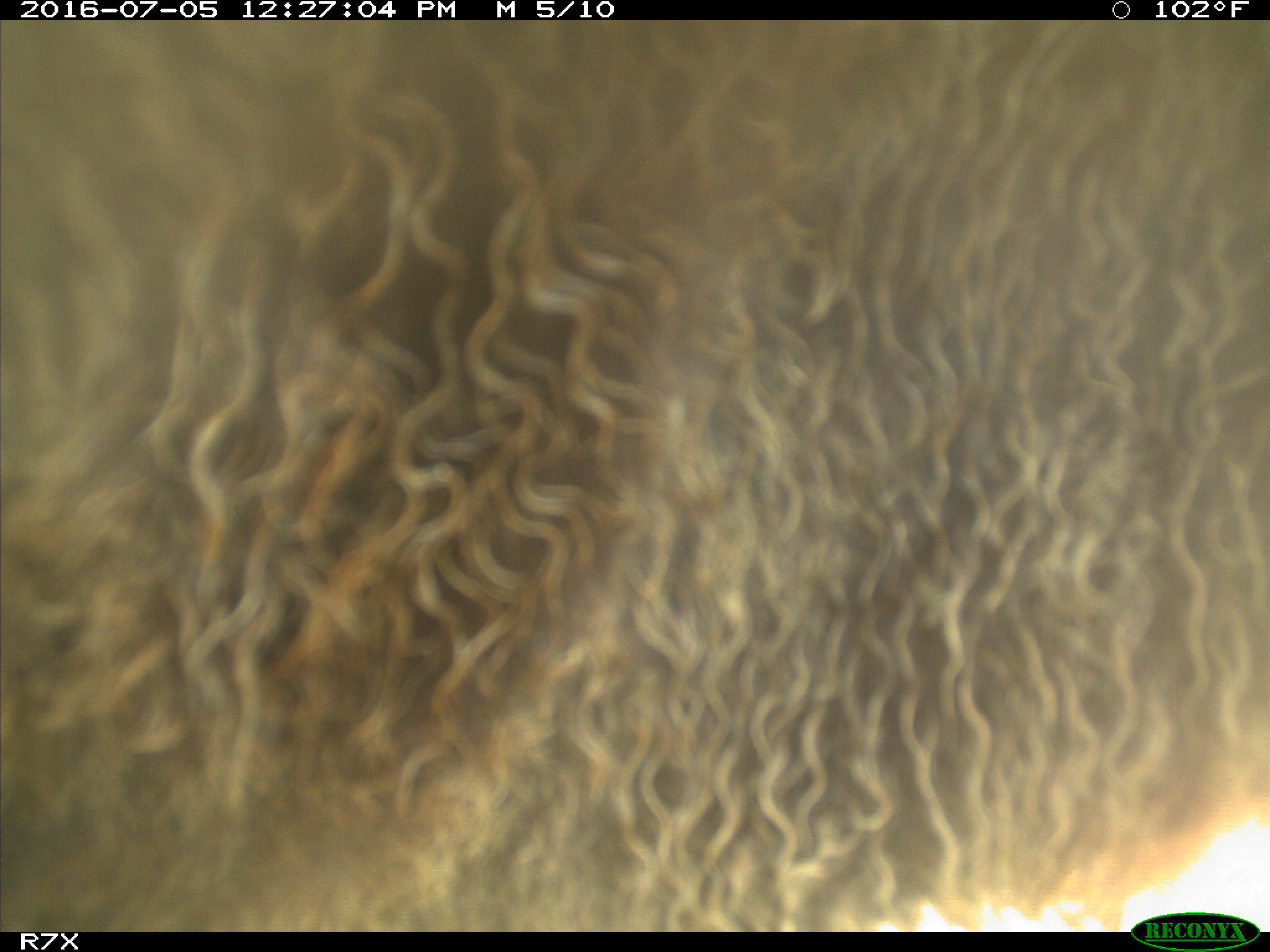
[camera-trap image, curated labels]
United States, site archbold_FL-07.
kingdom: Animalia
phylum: Chordata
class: Mammalia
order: Artiodactyla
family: Bovidae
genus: Bos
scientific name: Bos taurus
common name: domestic cow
Bos taurus (domestic cow).